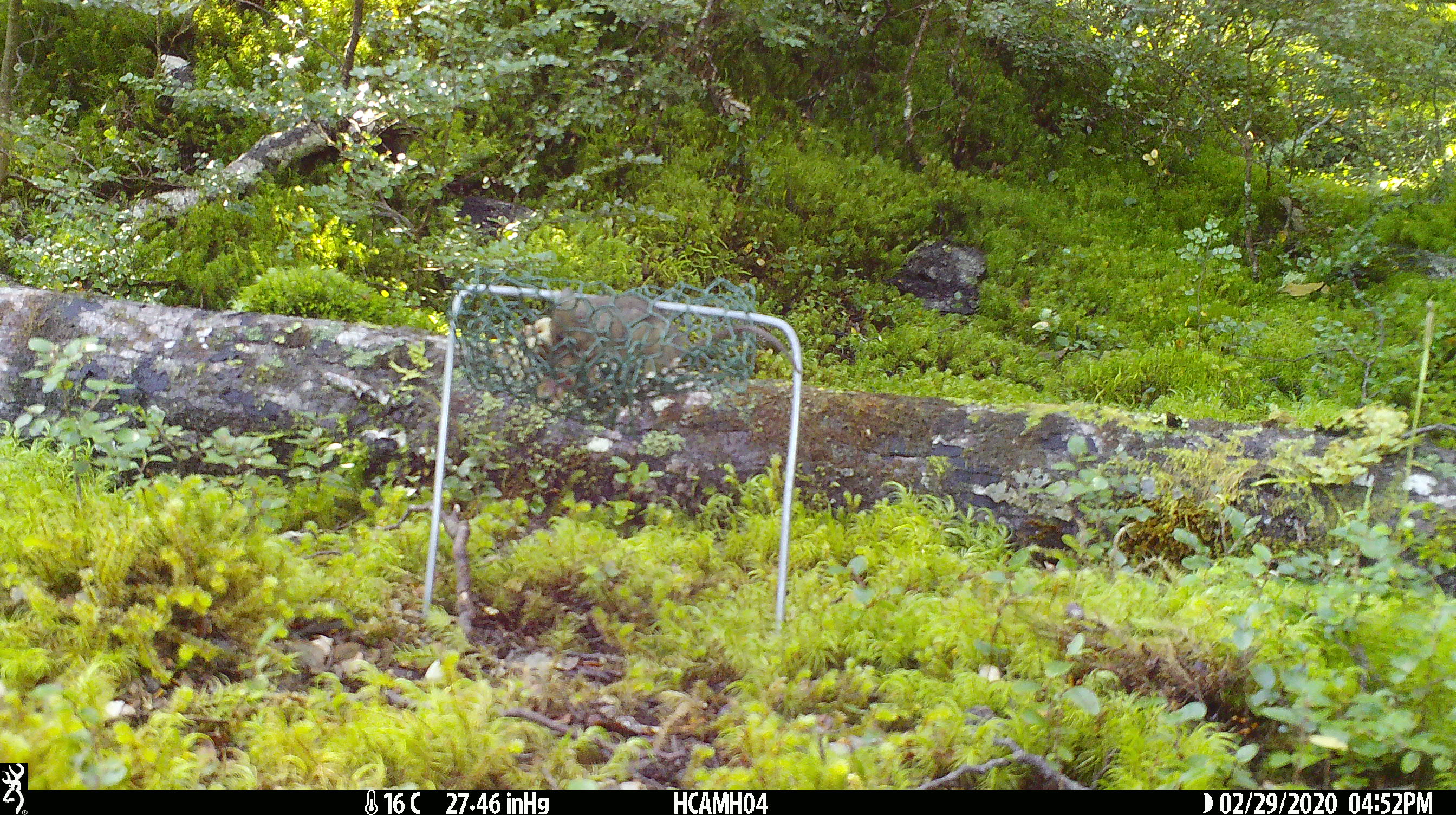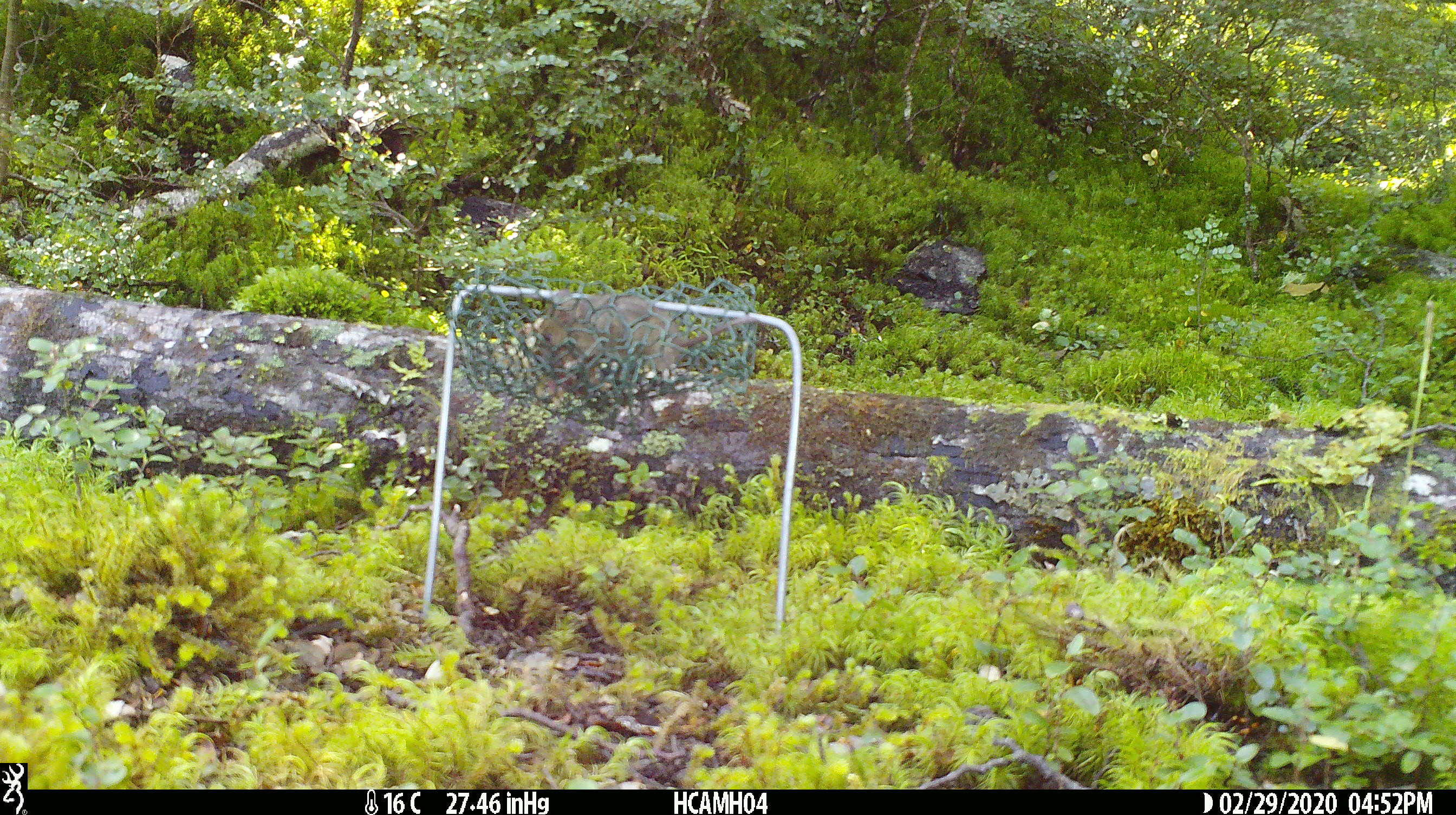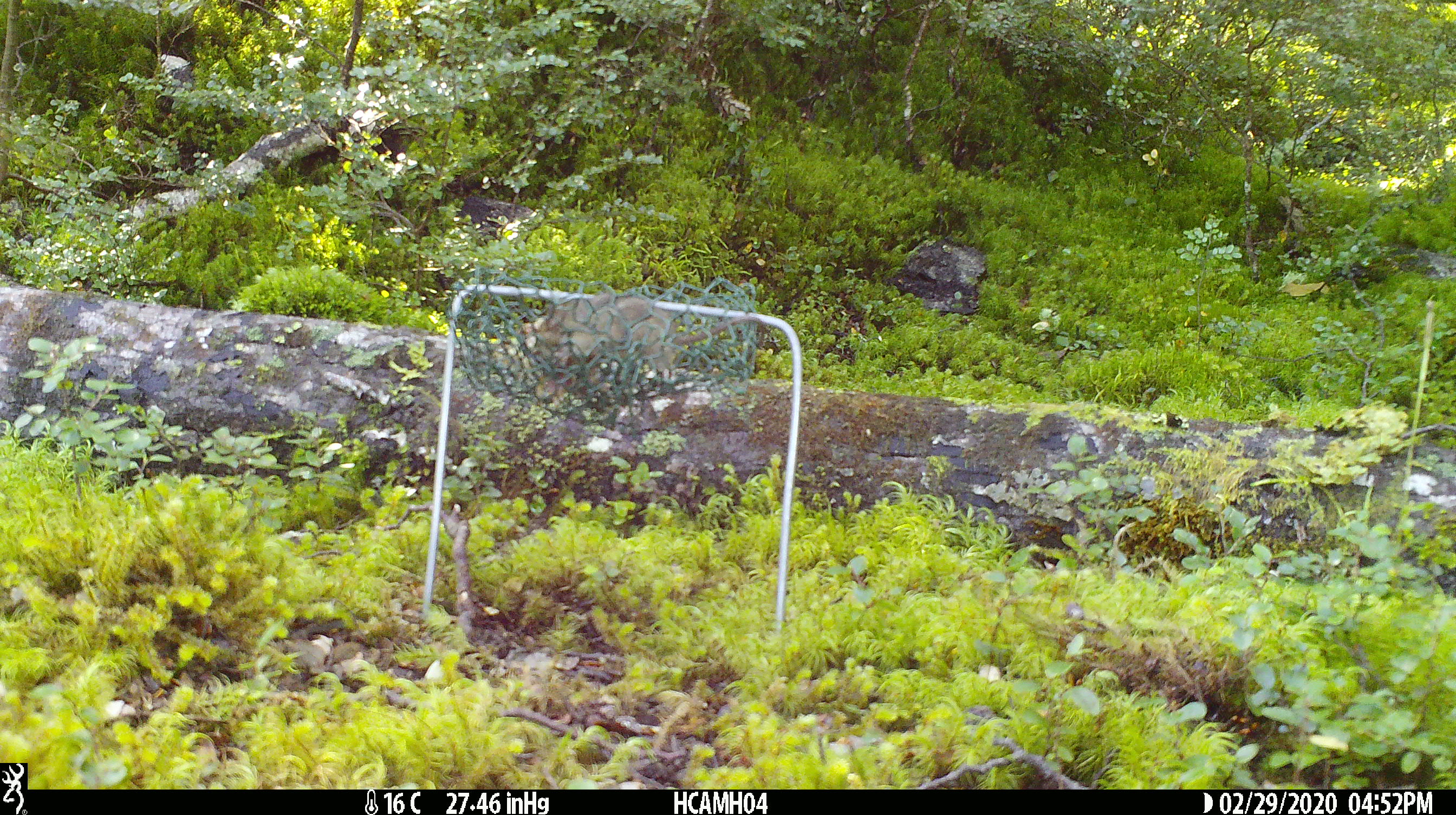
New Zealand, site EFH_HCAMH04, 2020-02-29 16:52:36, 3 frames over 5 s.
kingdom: Animalia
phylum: Chordata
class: Mammalia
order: Rodentia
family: Muridae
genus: Mus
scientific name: Mus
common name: mouse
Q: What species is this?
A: Mouse (Mus).